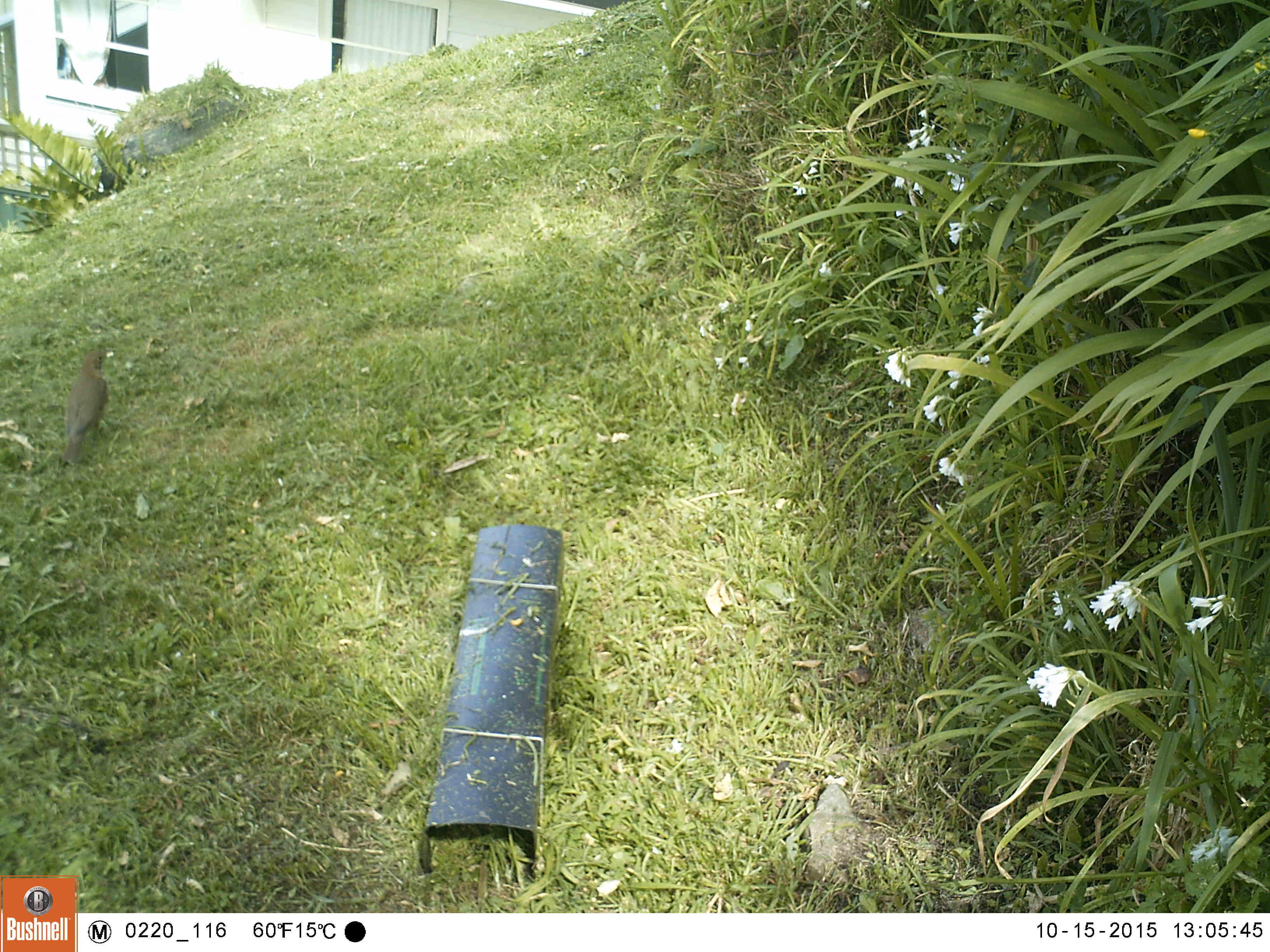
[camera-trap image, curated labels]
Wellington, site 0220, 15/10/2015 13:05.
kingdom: Animalia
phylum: Chordata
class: Aves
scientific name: Aves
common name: bird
Bird (Aves).